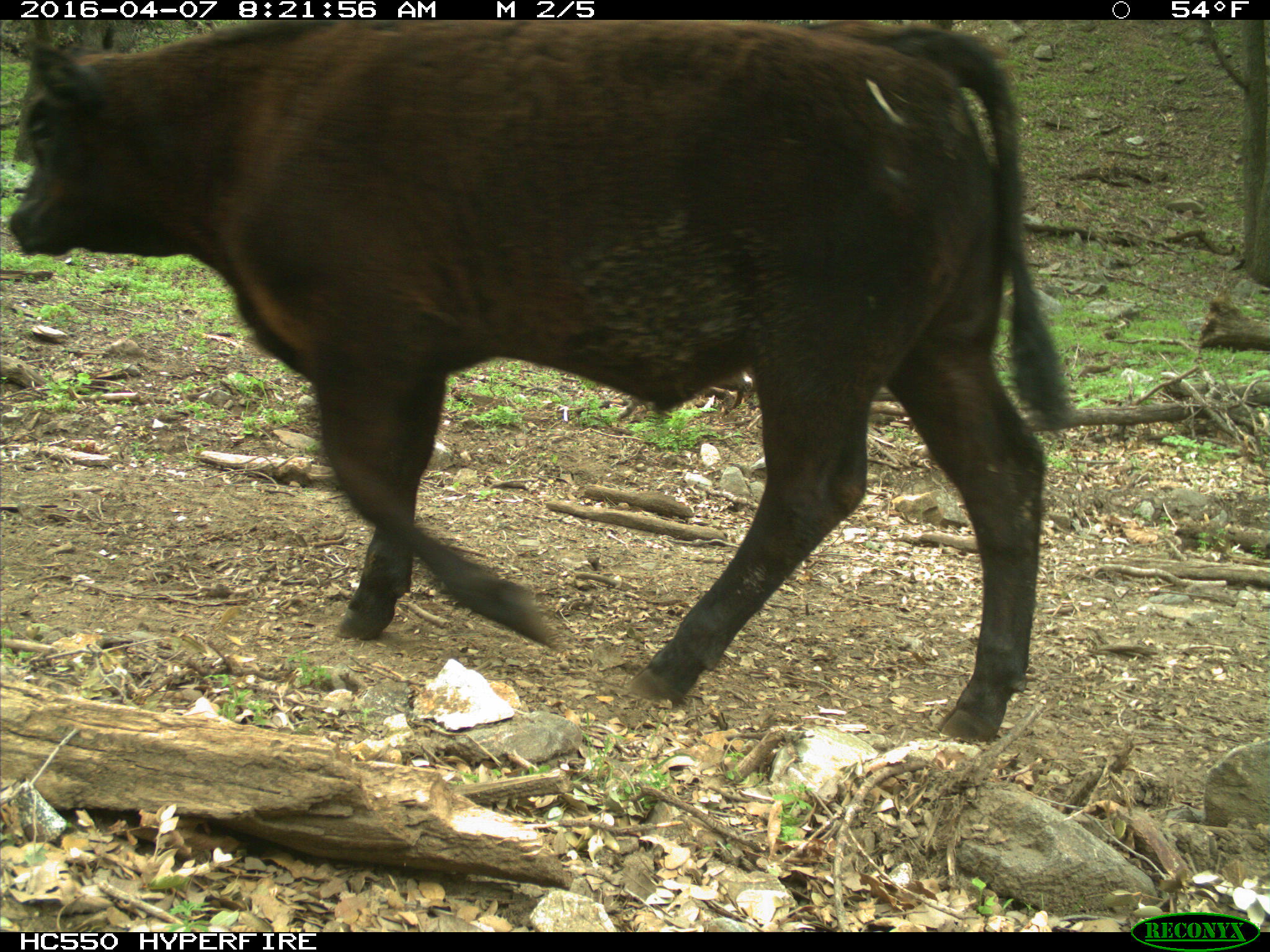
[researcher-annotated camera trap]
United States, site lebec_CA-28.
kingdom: Animalia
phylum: Chordata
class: Mammalia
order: Artiodactyla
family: Bovidae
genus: Bos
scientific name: Bos taurus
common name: domestic cow